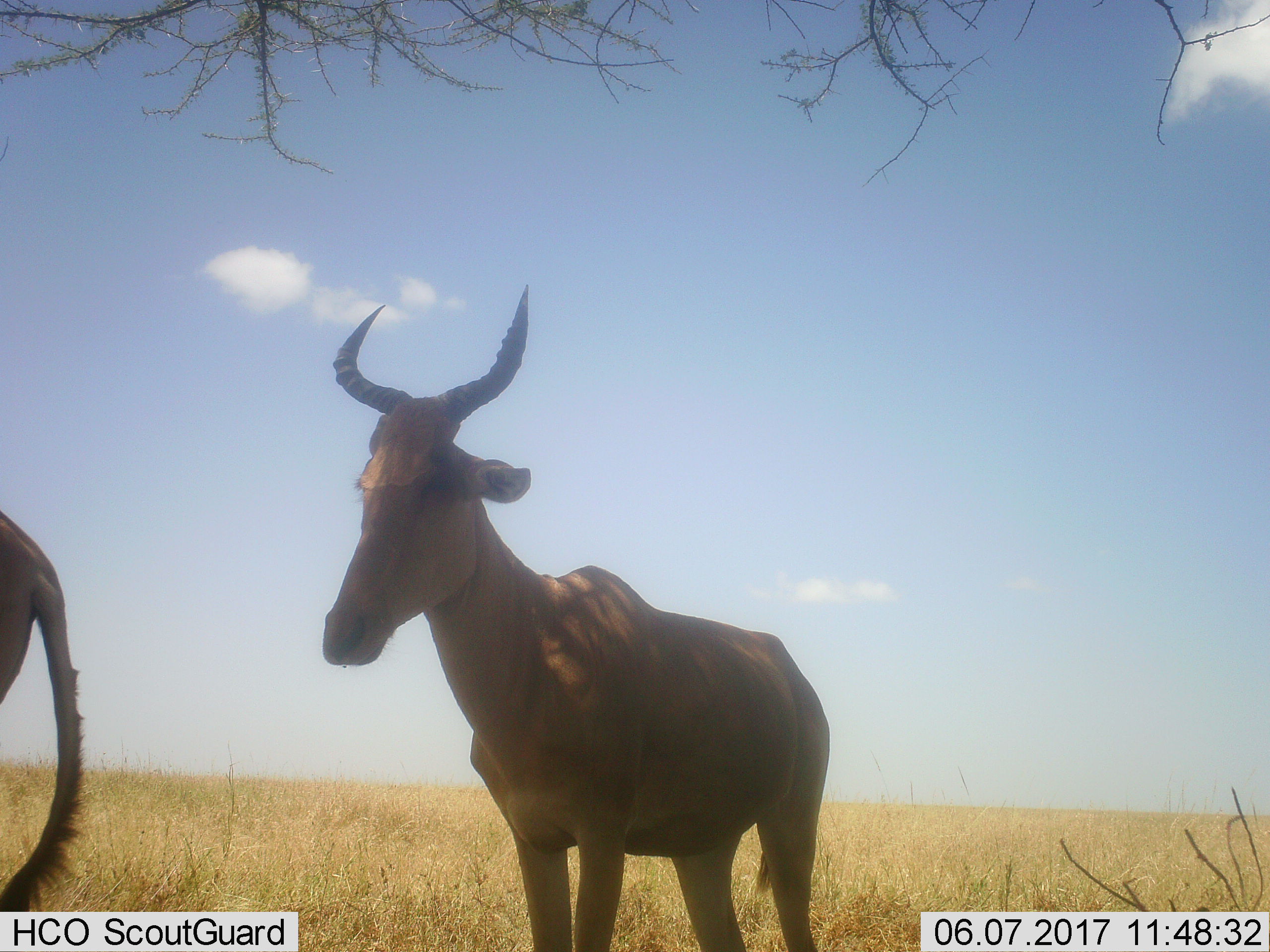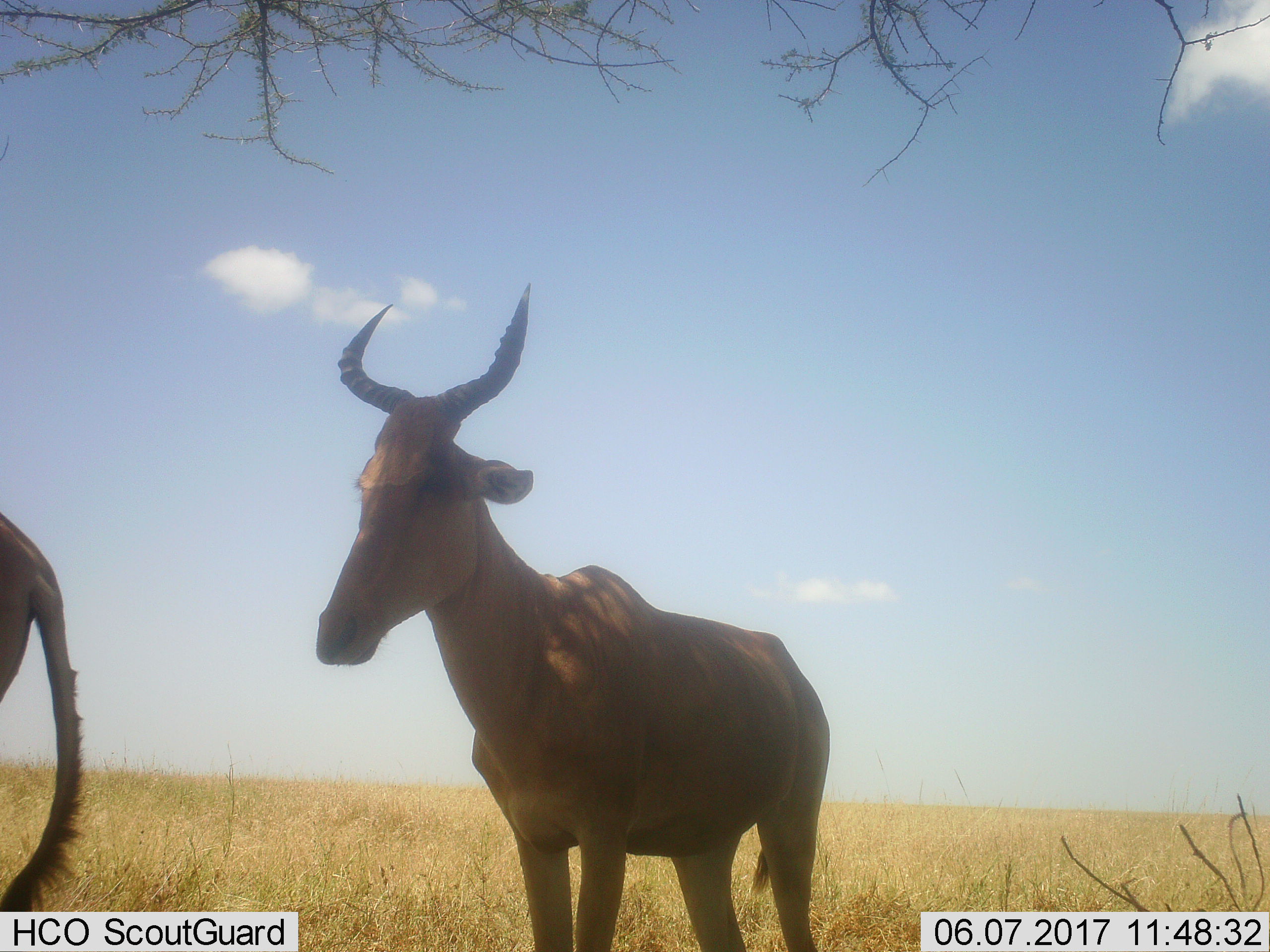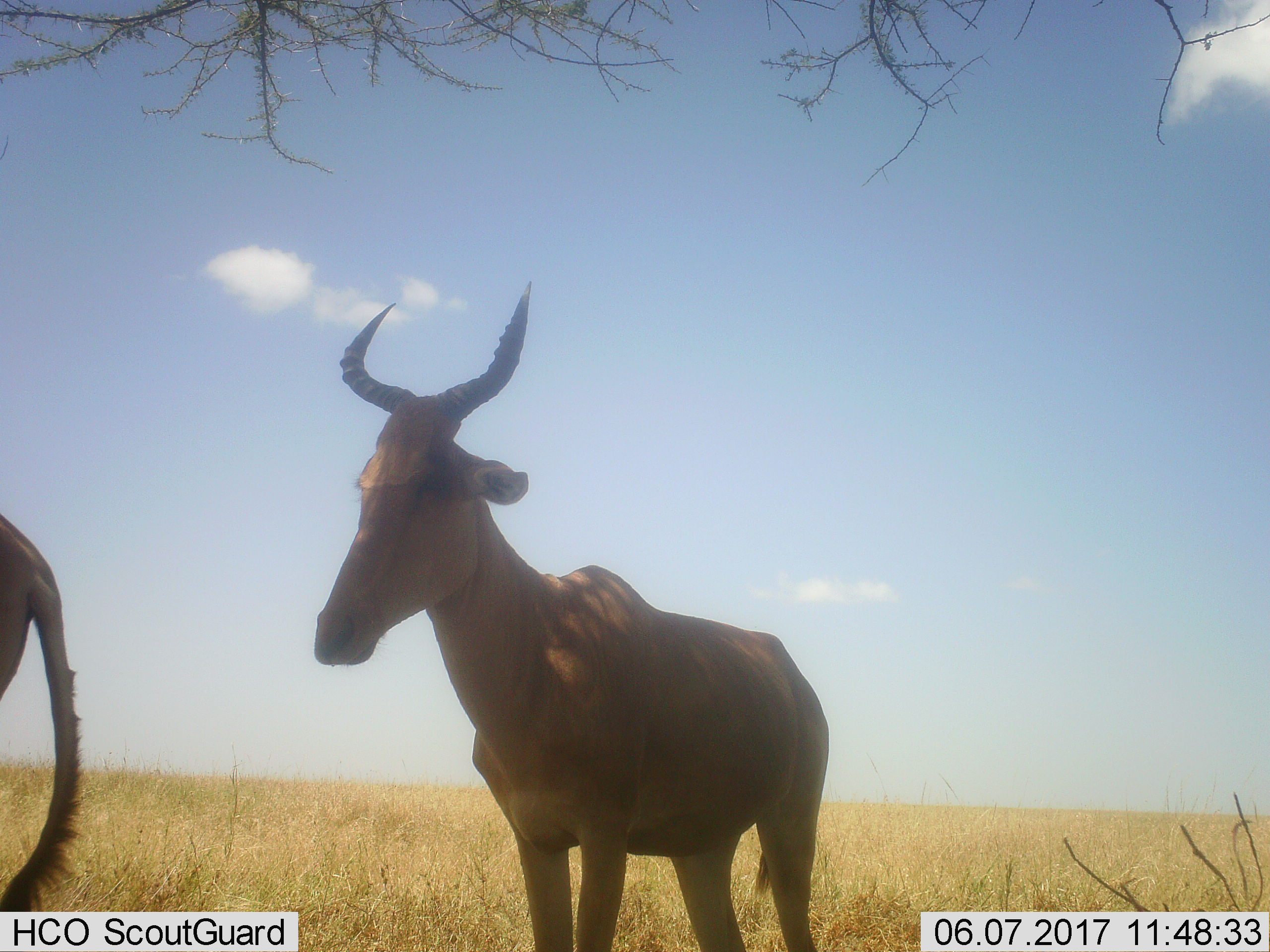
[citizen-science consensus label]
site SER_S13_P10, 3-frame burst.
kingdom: Animalia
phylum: Chordata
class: Mammalia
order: Artiodactyla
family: Bovidae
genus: Alcelaphus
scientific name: Alcelaphus buselaphus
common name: hartebeest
Hartebeest (Alcelaphus buselaphus), count 2. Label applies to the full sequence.